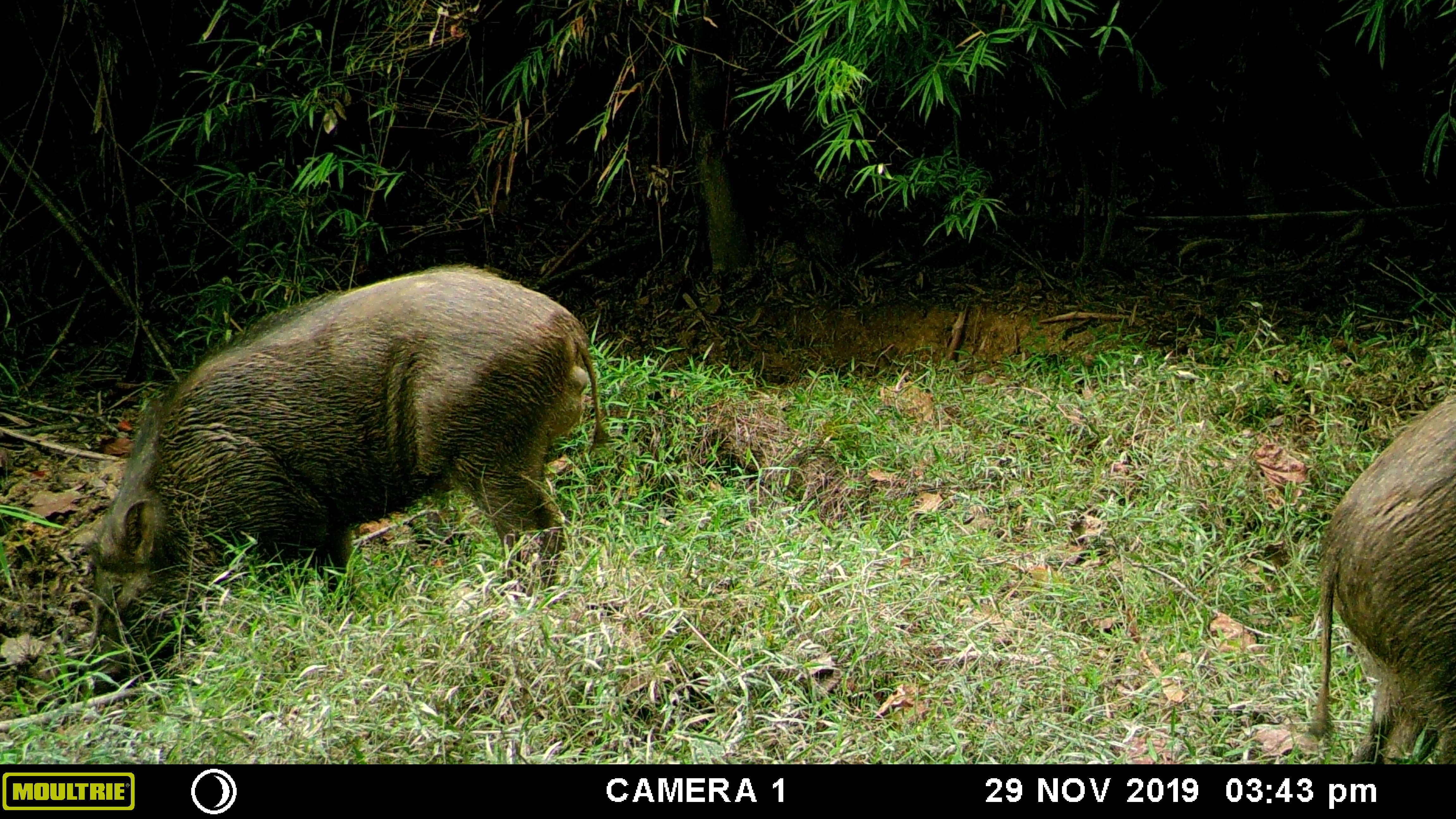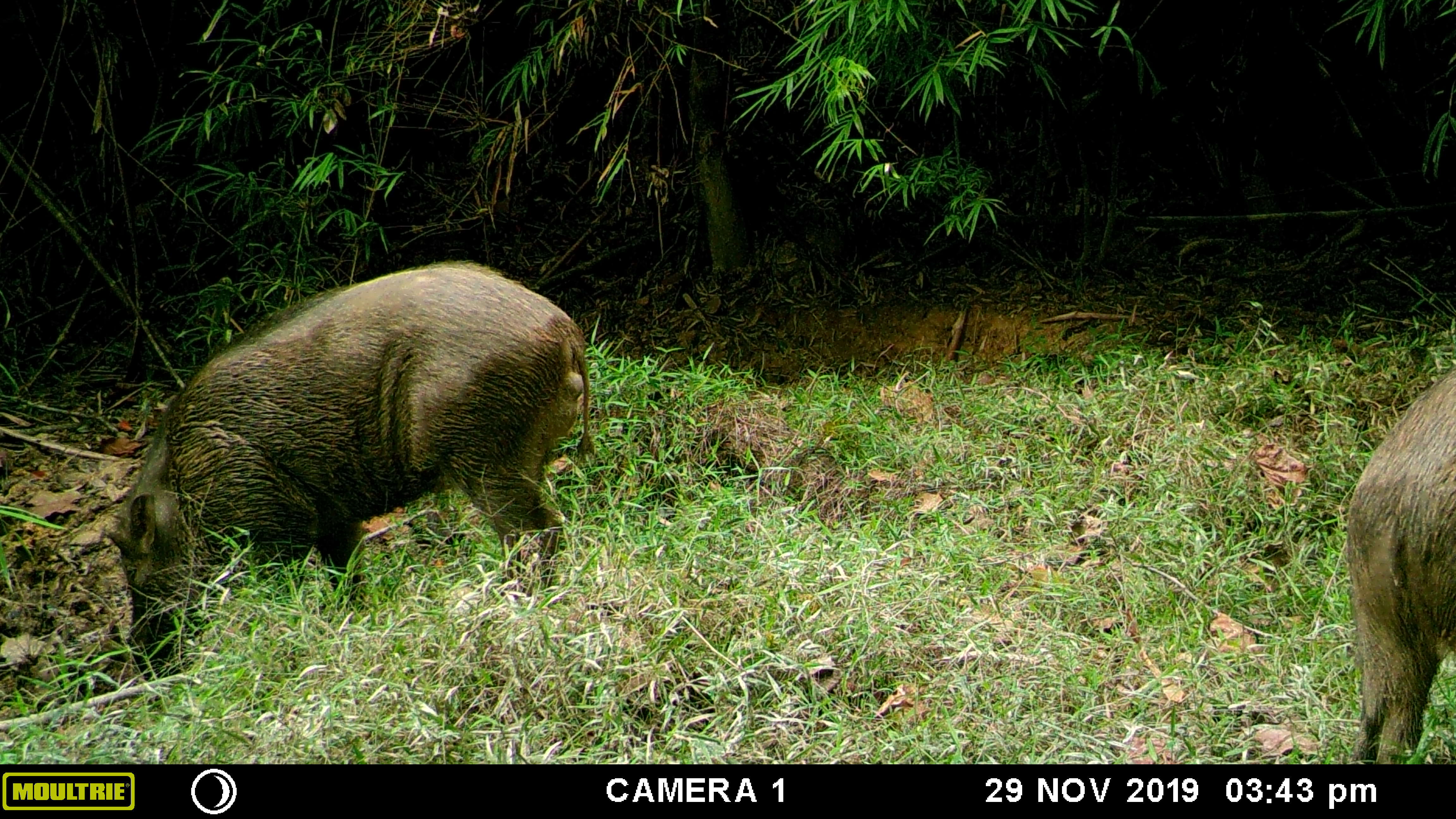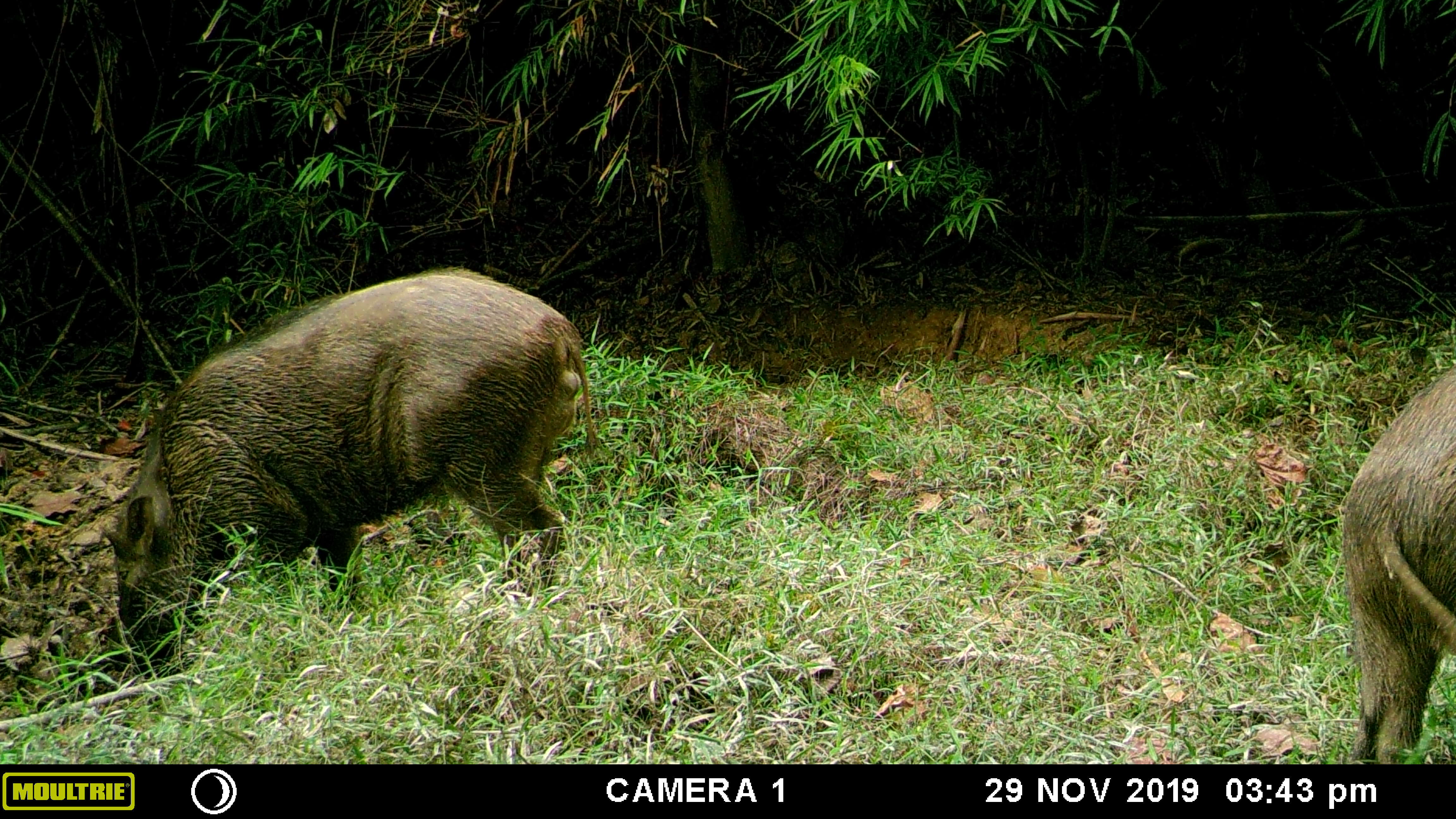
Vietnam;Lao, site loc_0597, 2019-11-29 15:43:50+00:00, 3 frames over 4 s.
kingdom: Animalia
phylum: Chordata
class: Mammalia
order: Artiodactyla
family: Suidae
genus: Sus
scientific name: Sus scrofa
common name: eurasian wild pig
Eurasian wild pig (Sus scrofa). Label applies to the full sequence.